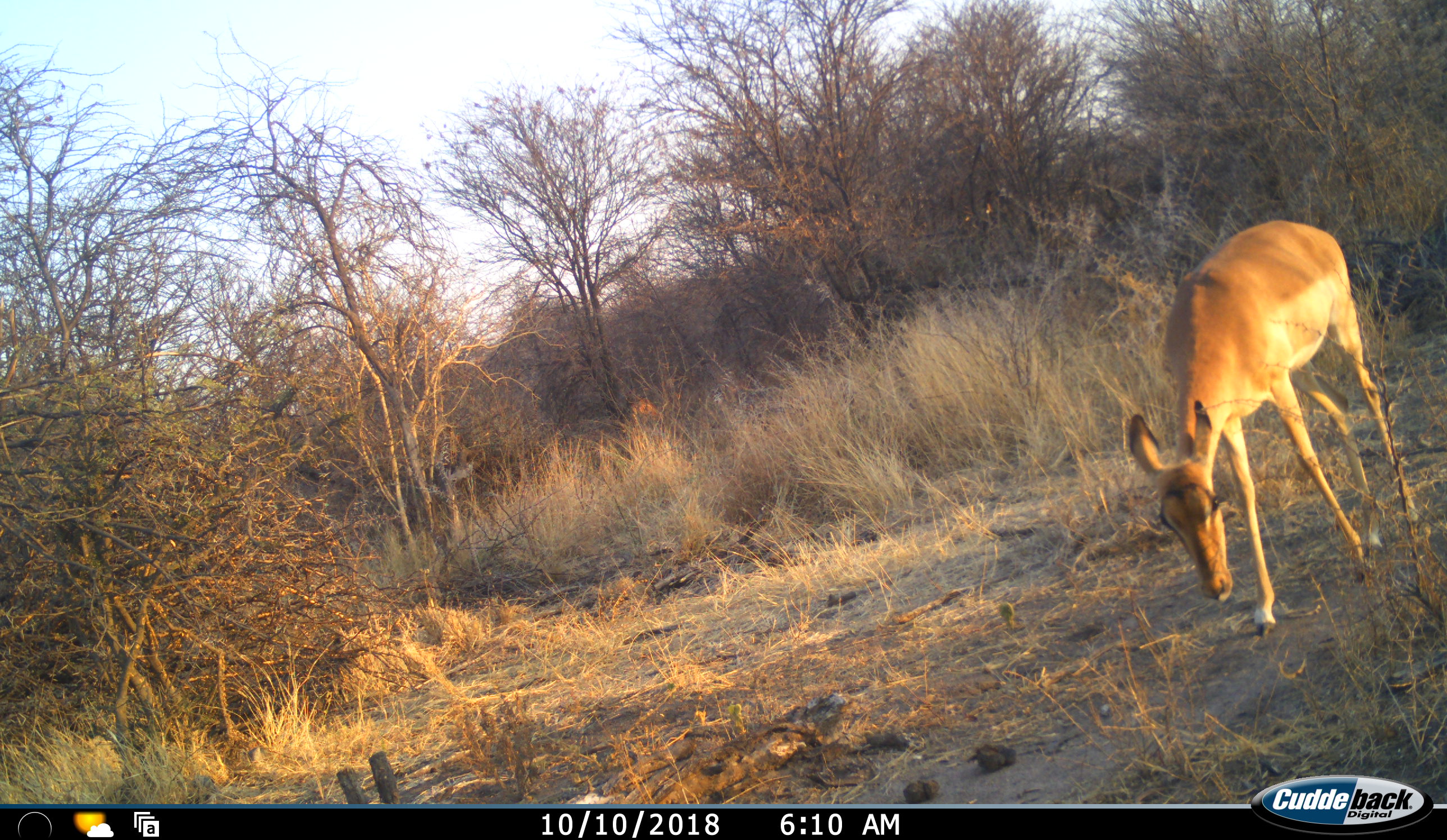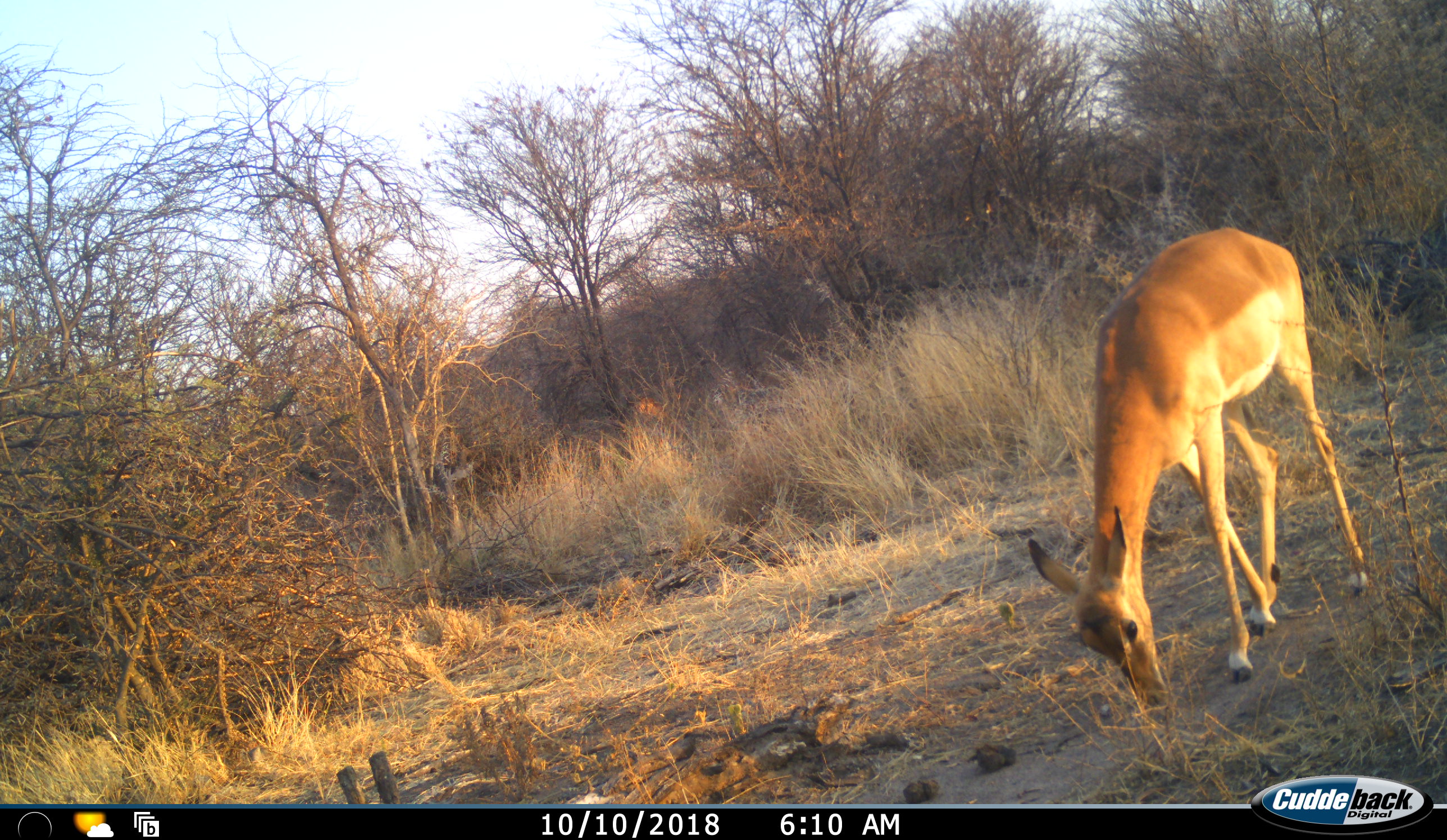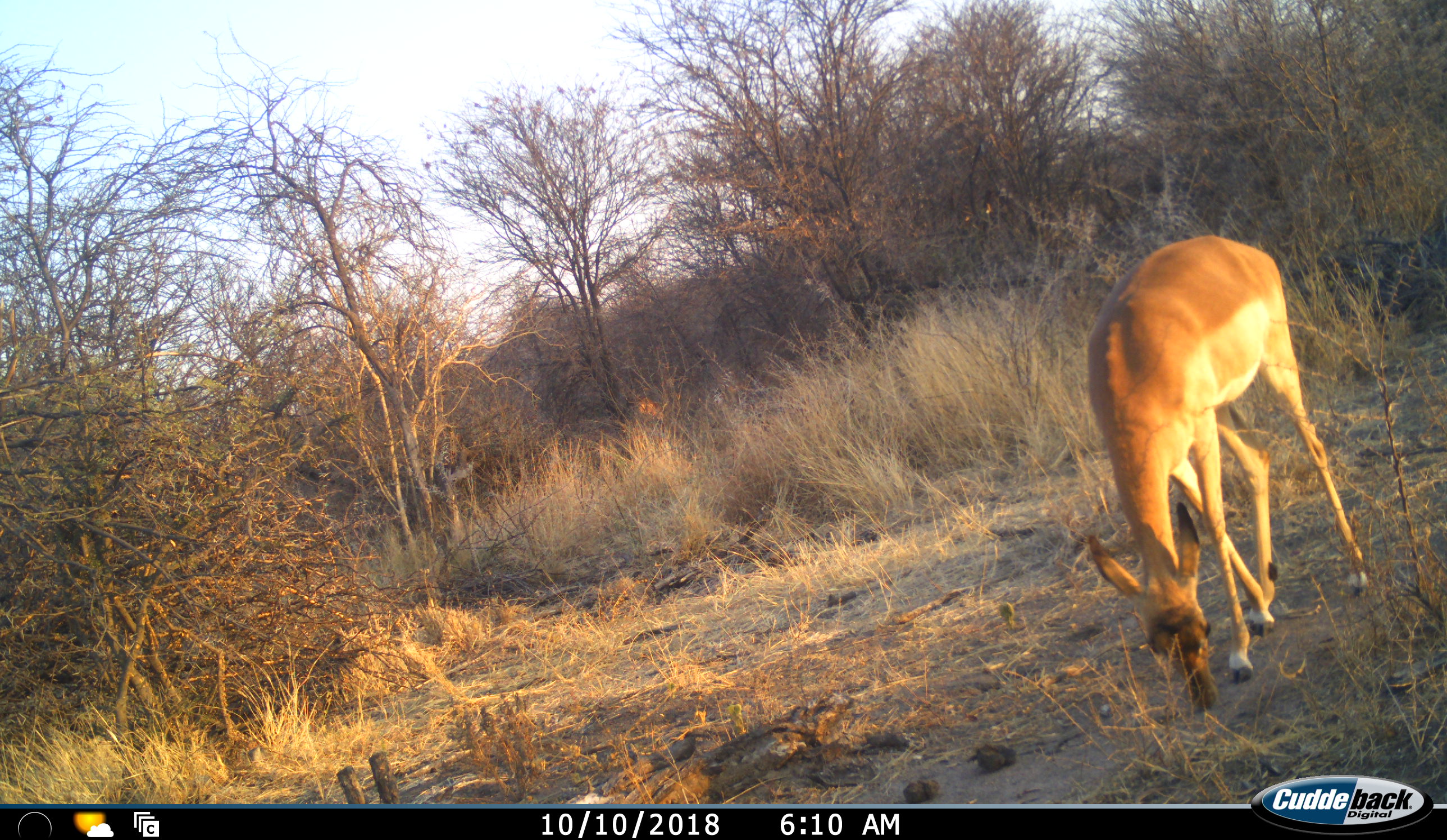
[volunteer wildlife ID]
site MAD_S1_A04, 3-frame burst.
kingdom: Animalia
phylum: Chordata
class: Mammalia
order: Artiodactyla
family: Bovidae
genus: Aepyceros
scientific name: Aepyceros melampus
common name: impala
Impala (Aepyceros melampus), count 1. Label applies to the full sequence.